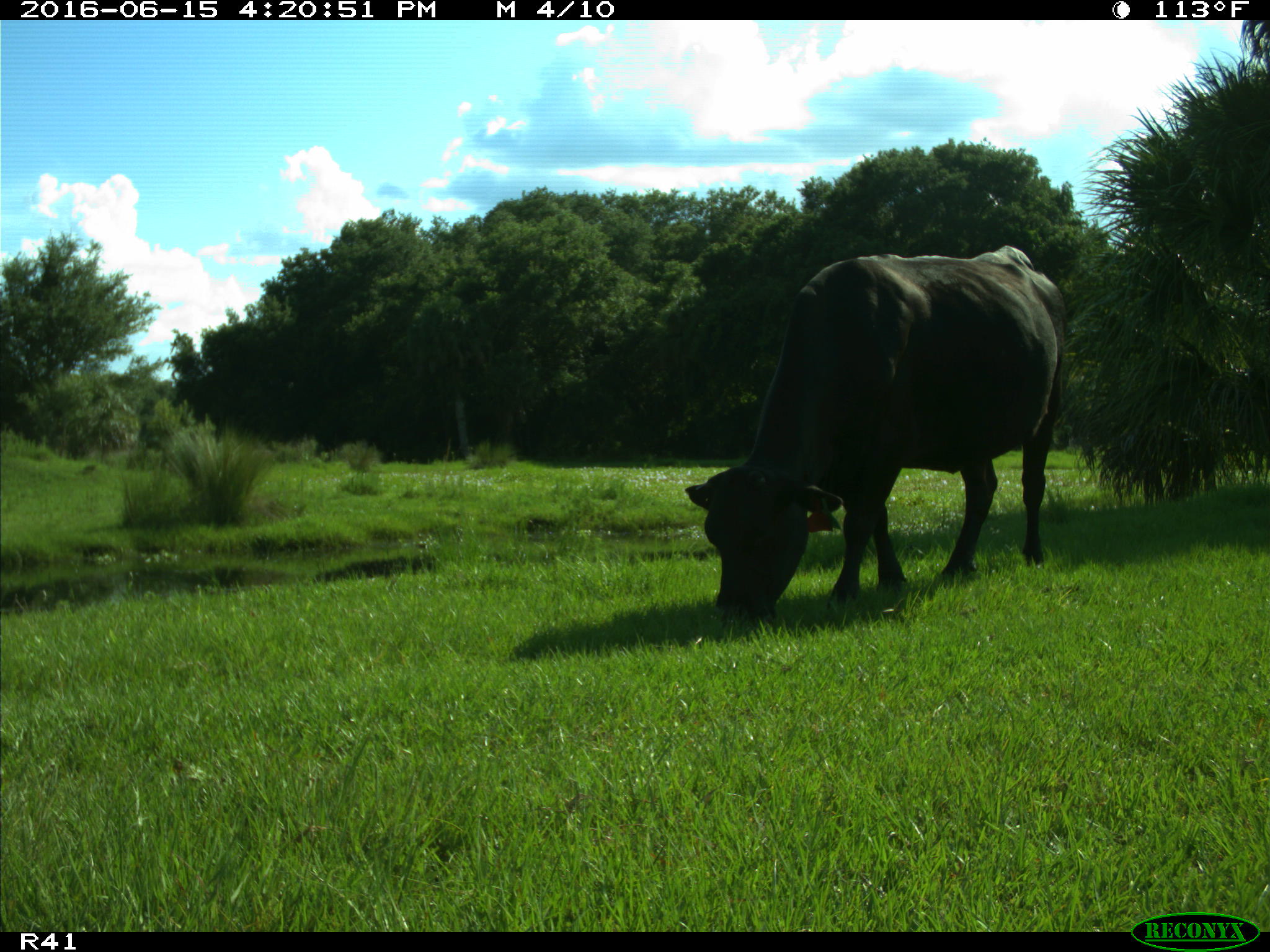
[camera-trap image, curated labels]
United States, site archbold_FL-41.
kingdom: Animalia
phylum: Chordata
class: Mammalia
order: Artiodactyla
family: Bovidae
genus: Bos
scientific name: Bos taurus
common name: domestic cow